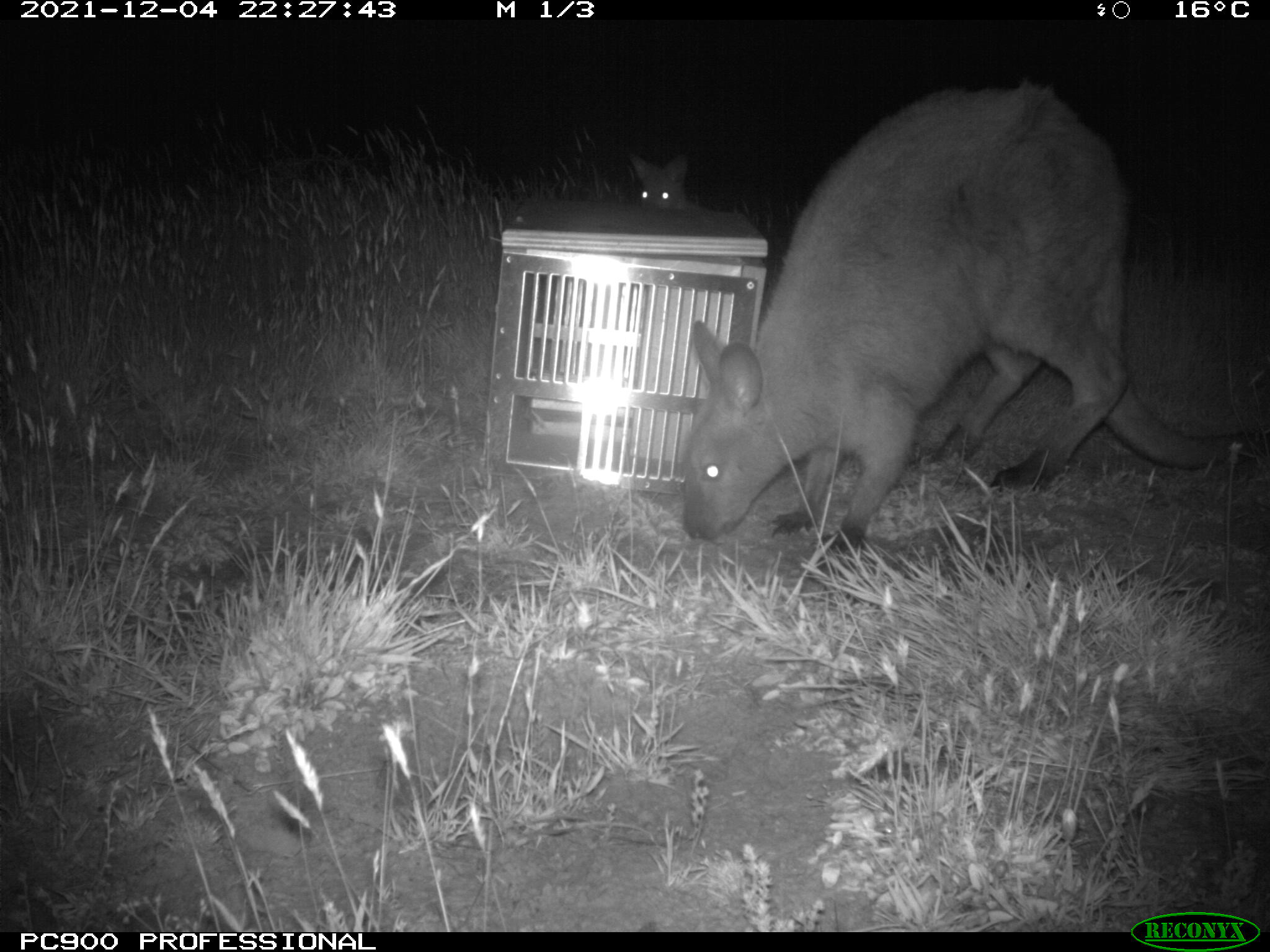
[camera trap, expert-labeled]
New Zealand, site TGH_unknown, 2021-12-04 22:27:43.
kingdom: Animalia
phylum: Chordata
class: Mammalia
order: Diprotodontia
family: Macropodidae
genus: Notamacropus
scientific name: Notamacropus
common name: wallaby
Wallaby (Notamacropus).